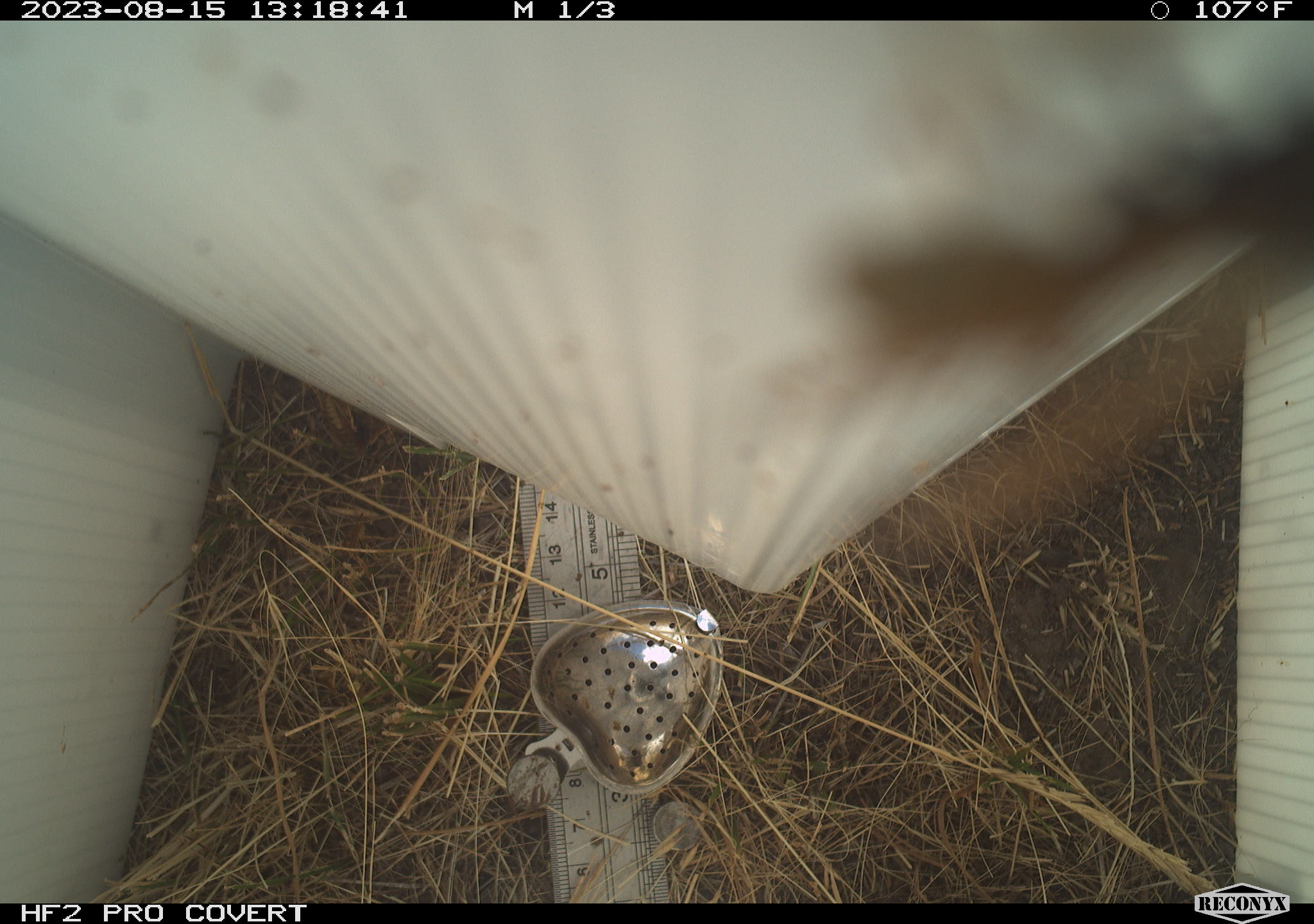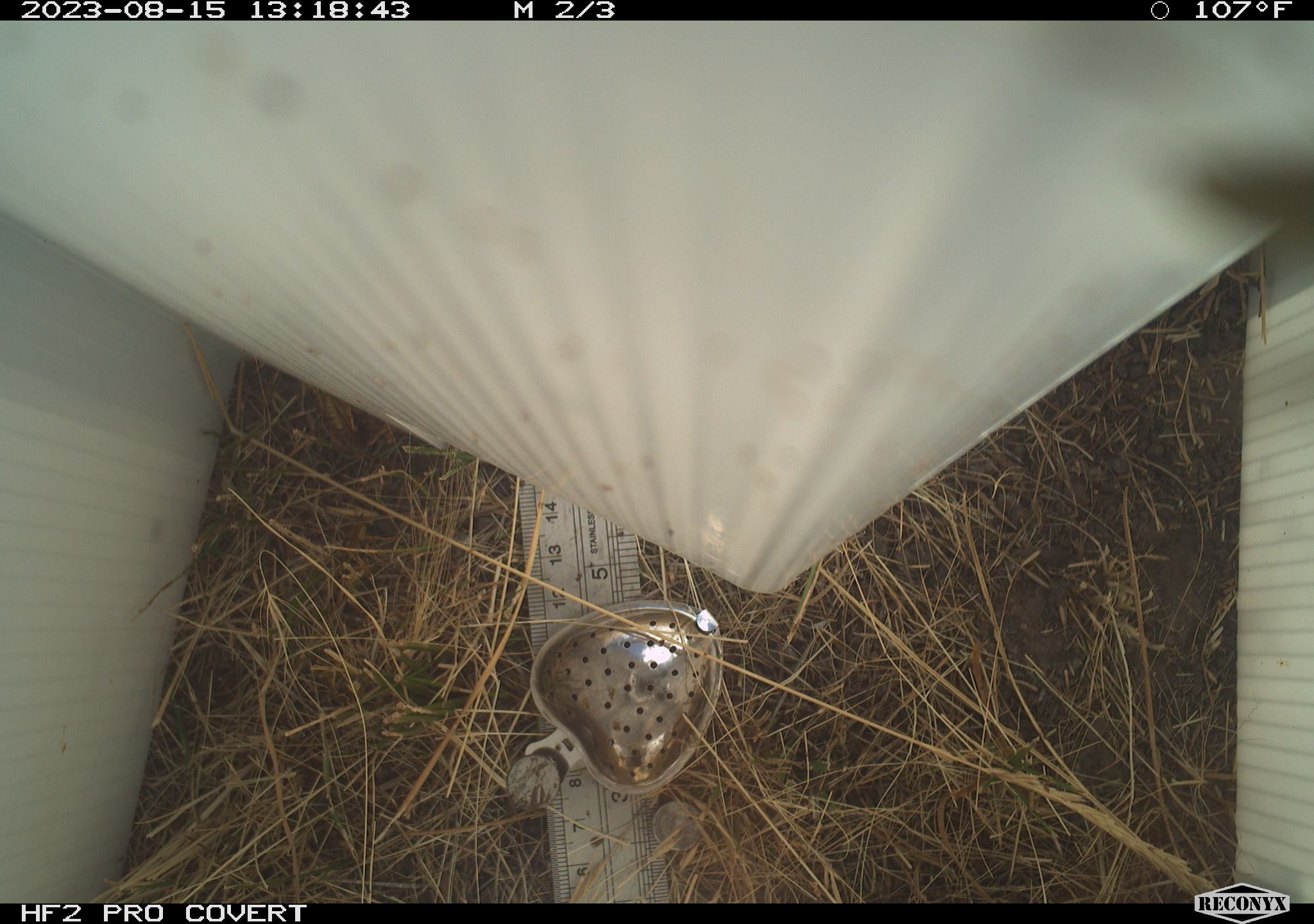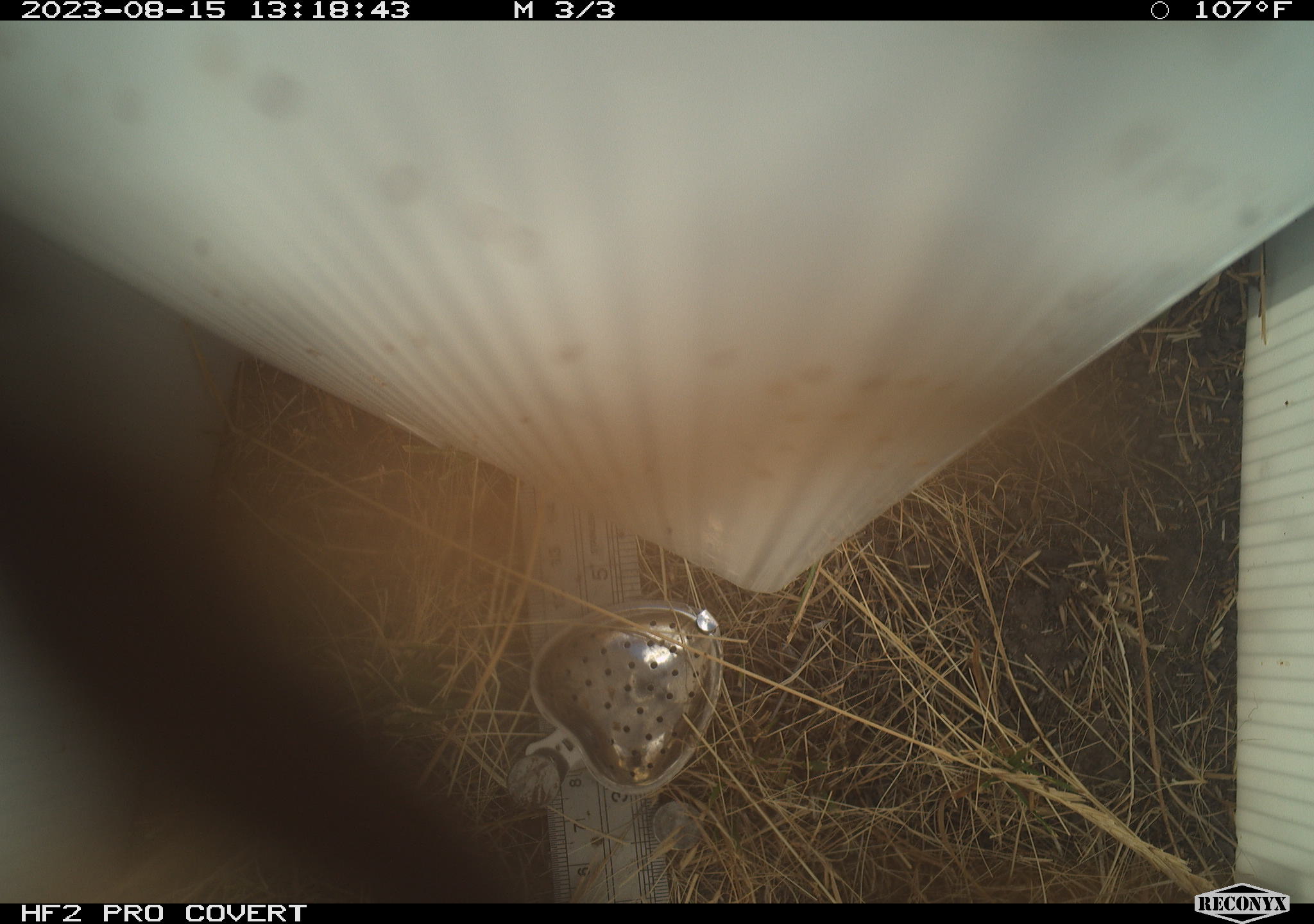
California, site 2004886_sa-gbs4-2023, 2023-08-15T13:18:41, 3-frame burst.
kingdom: Animalia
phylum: Arthropoda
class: Insecta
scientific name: Insecta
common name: insect